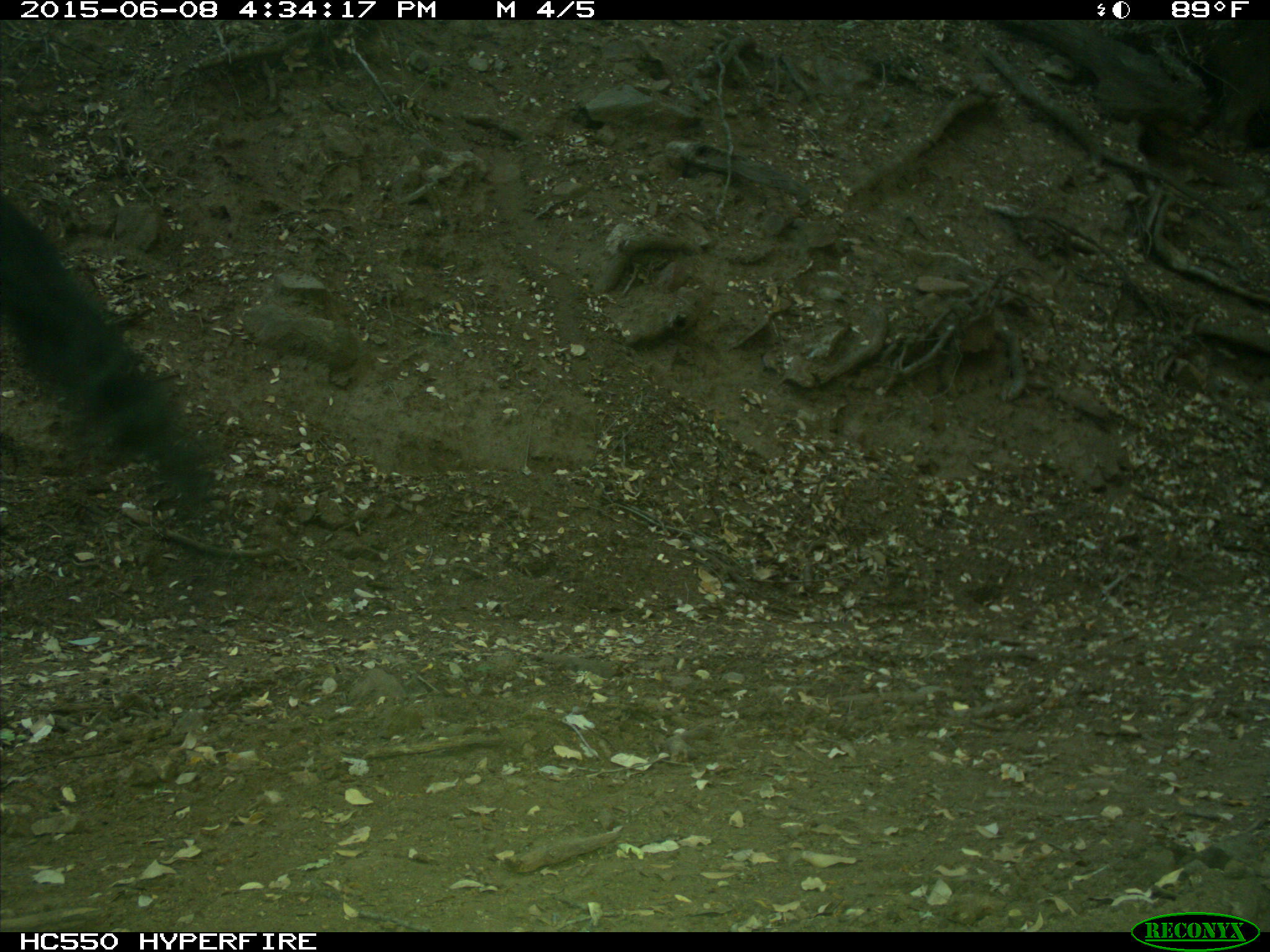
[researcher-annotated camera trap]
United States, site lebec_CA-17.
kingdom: Animalia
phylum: Chordata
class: Mammalia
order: Artiodactyla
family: Bovidae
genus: Bos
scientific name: Bos taurus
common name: domestic cow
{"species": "Bos taurus (domestic cow)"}